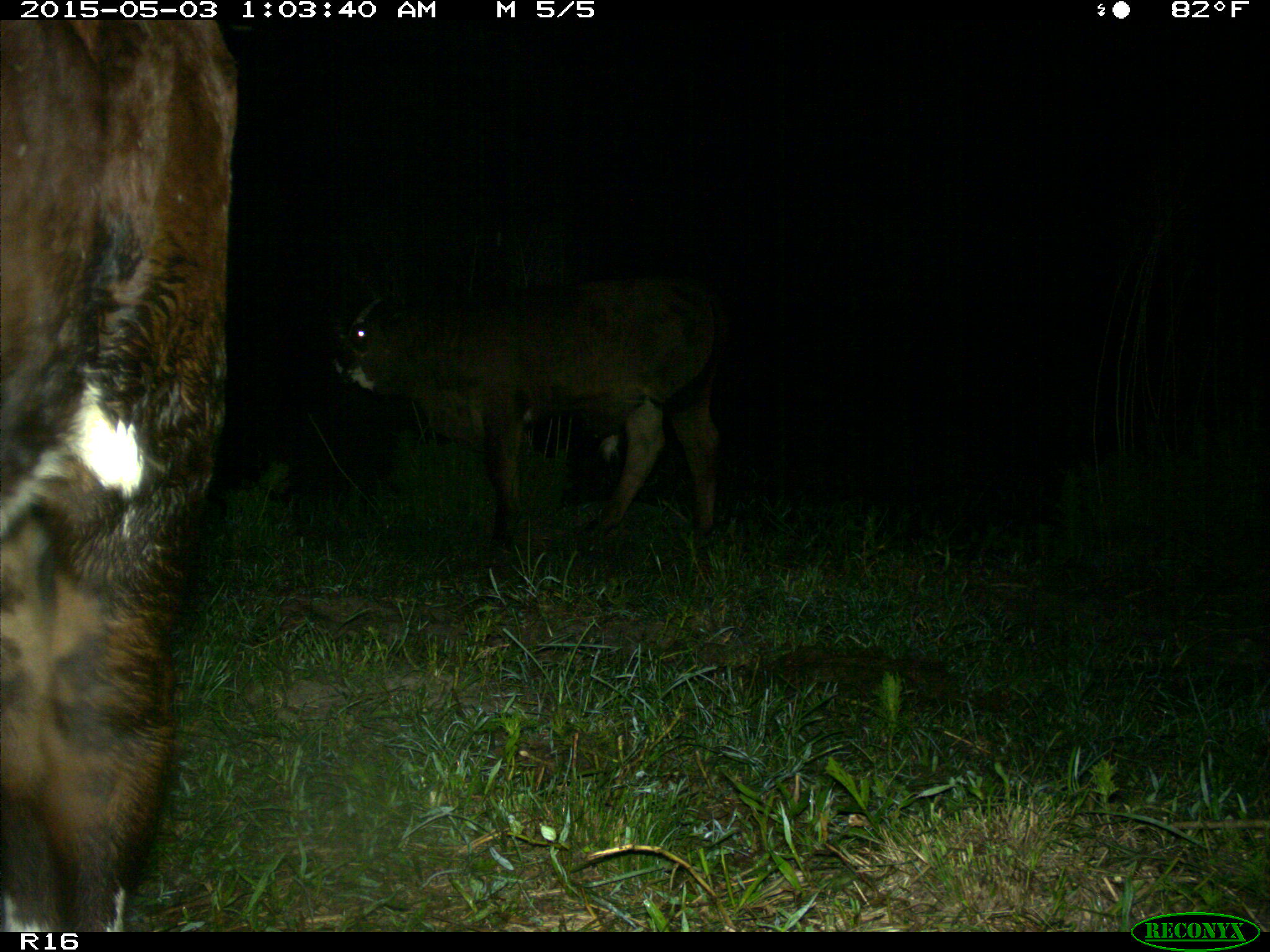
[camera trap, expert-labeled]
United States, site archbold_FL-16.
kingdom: Animalia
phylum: Chordata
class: Mammalia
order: Artiodactyla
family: Bovidae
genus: Bos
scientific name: Bos taurus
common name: domestic cow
Bos taurus (domestic cow).